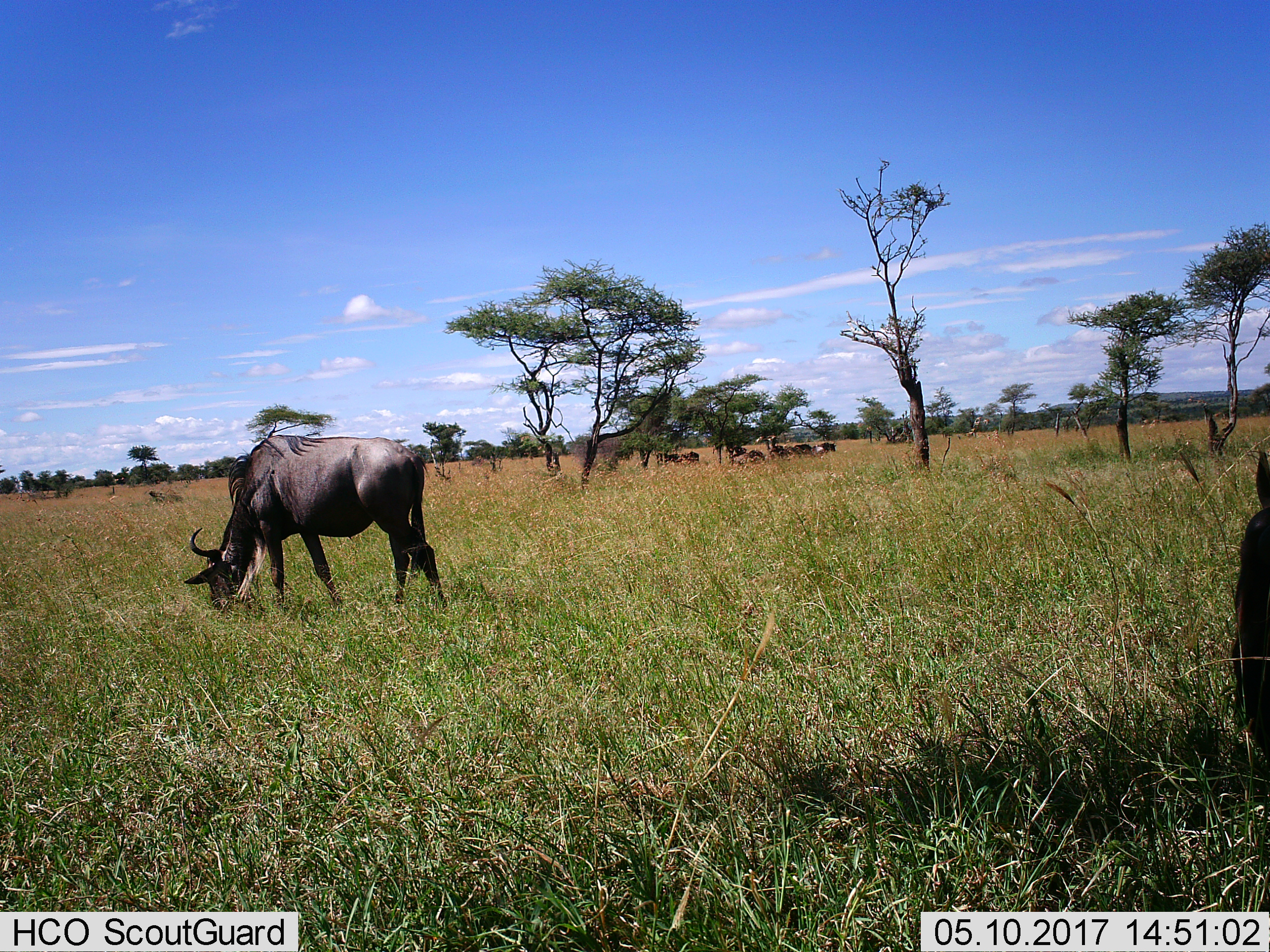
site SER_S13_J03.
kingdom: Animalia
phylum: Chordata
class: Mammalia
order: Artiodactyla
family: Bovidae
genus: Connochaetes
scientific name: Connochaetes taurinus taurinus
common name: blue wildebeest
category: wildebeestblue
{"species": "wildebeestblue (blue wildebeest) (Connochaetes taurinus taurinus)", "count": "8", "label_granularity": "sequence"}